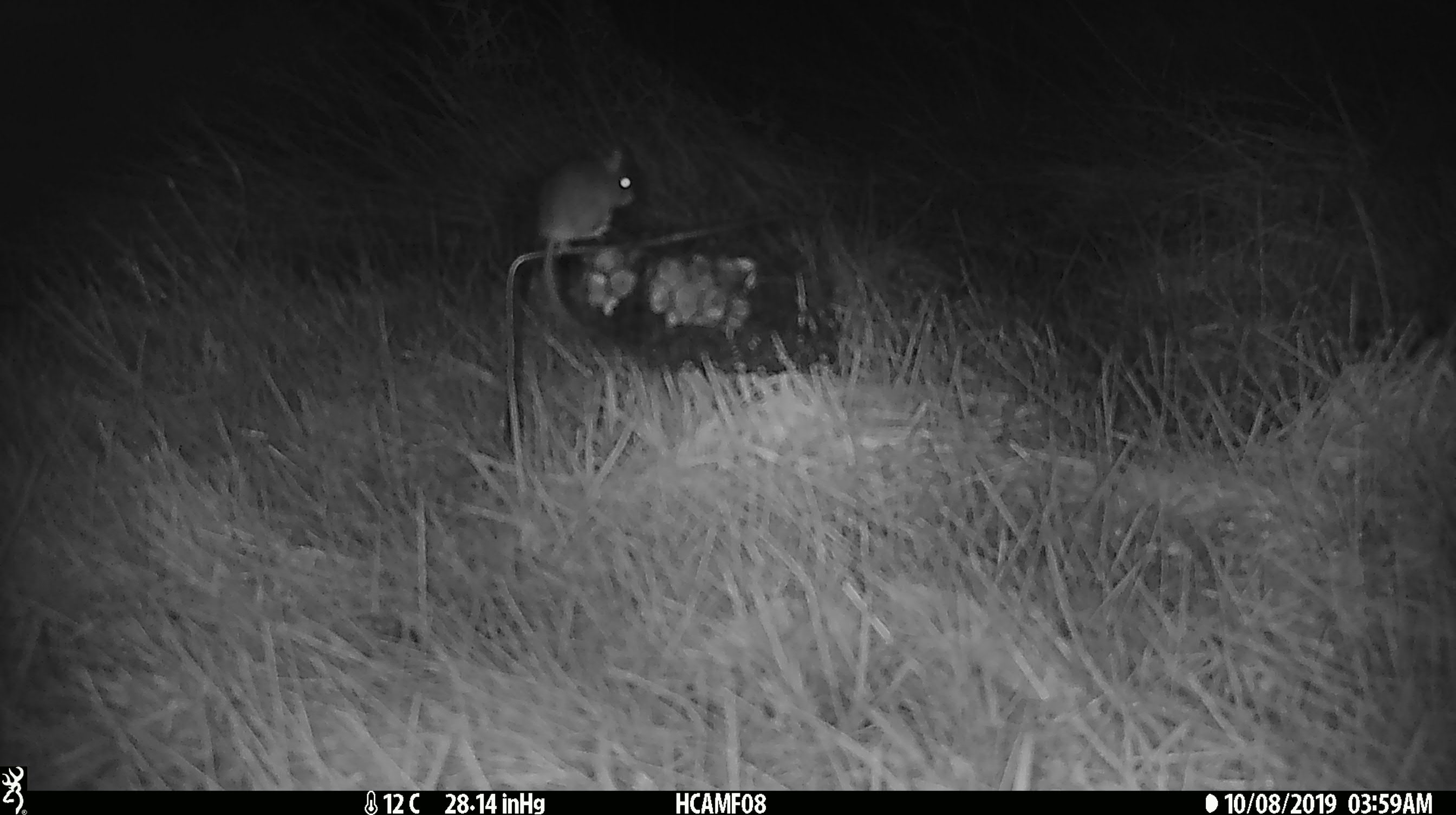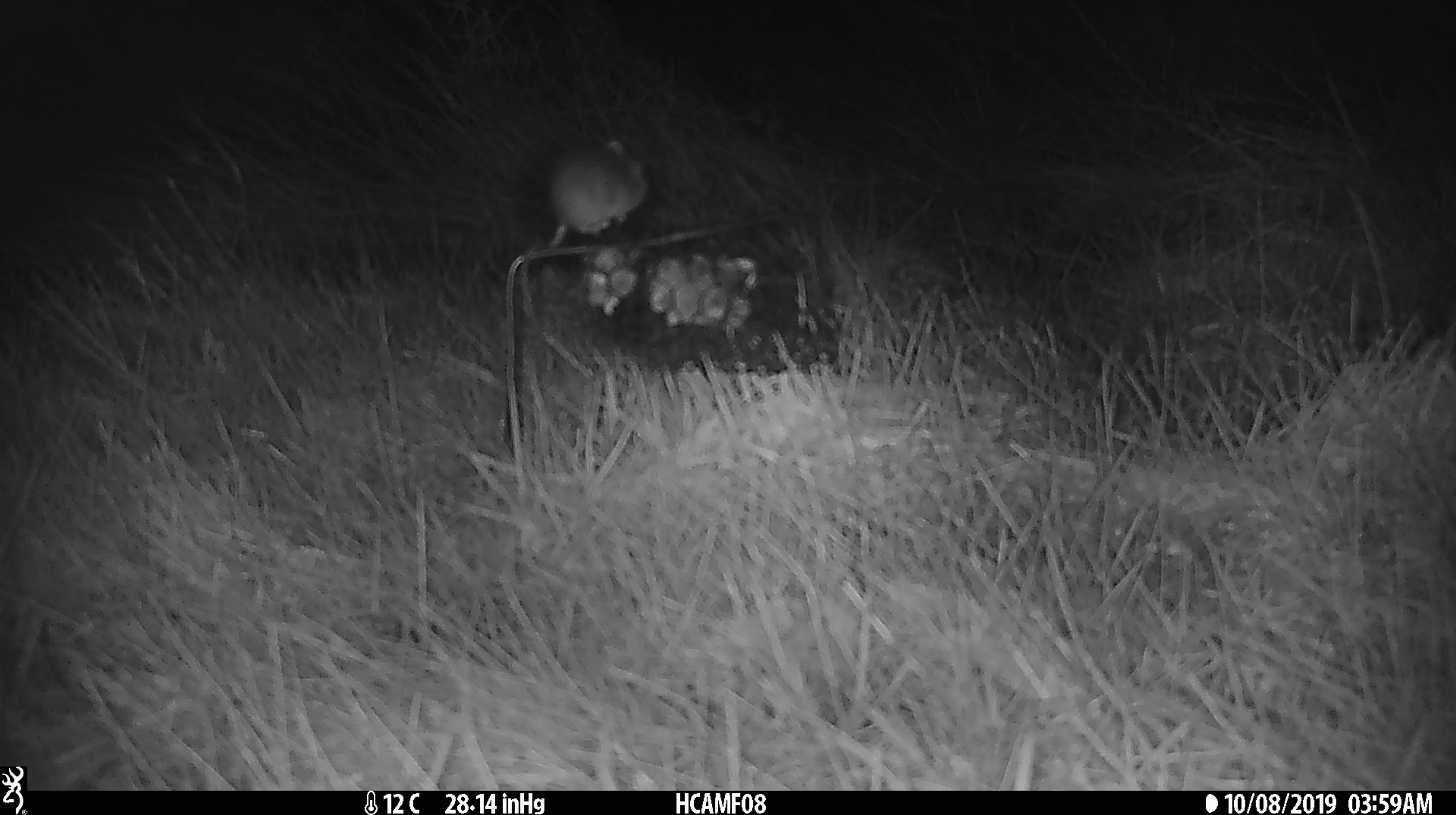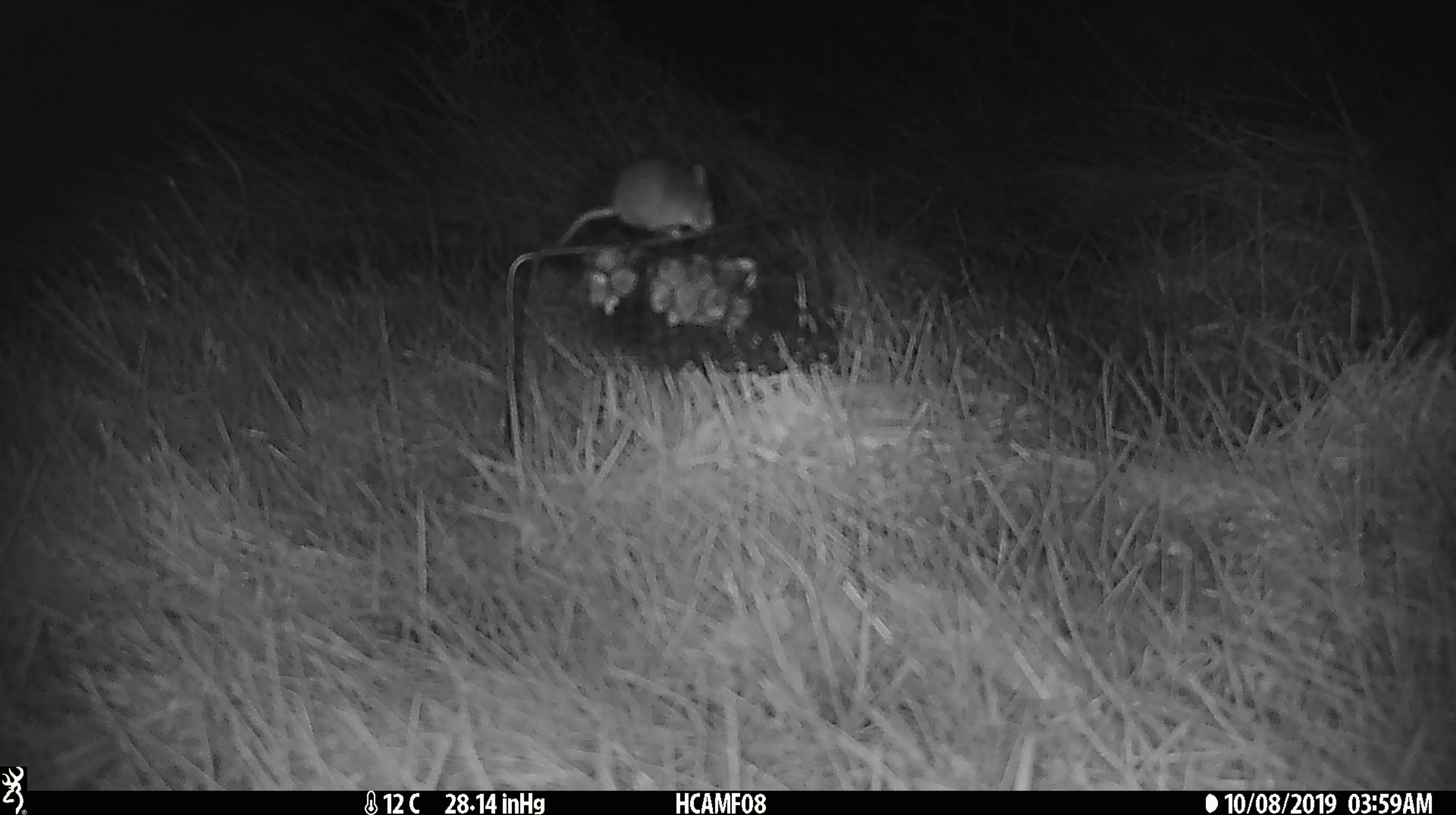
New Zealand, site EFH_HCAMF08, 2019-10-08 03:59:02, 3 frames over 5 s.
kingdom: Animalia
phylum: Chordata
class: Mammalia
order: Rodentia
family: Muridae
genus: Mus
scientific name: Mus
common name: mouse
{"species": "mouse (Mus)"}